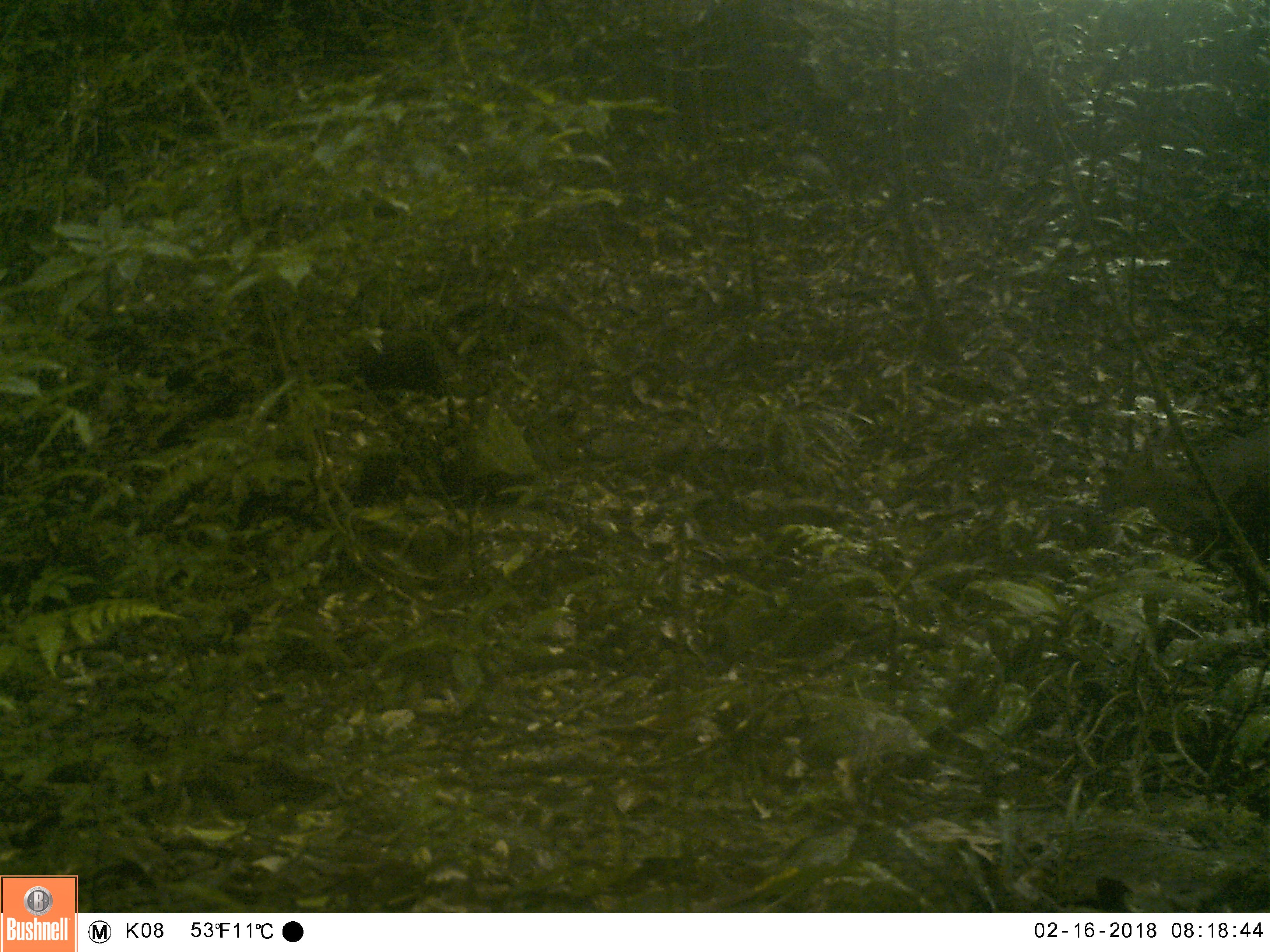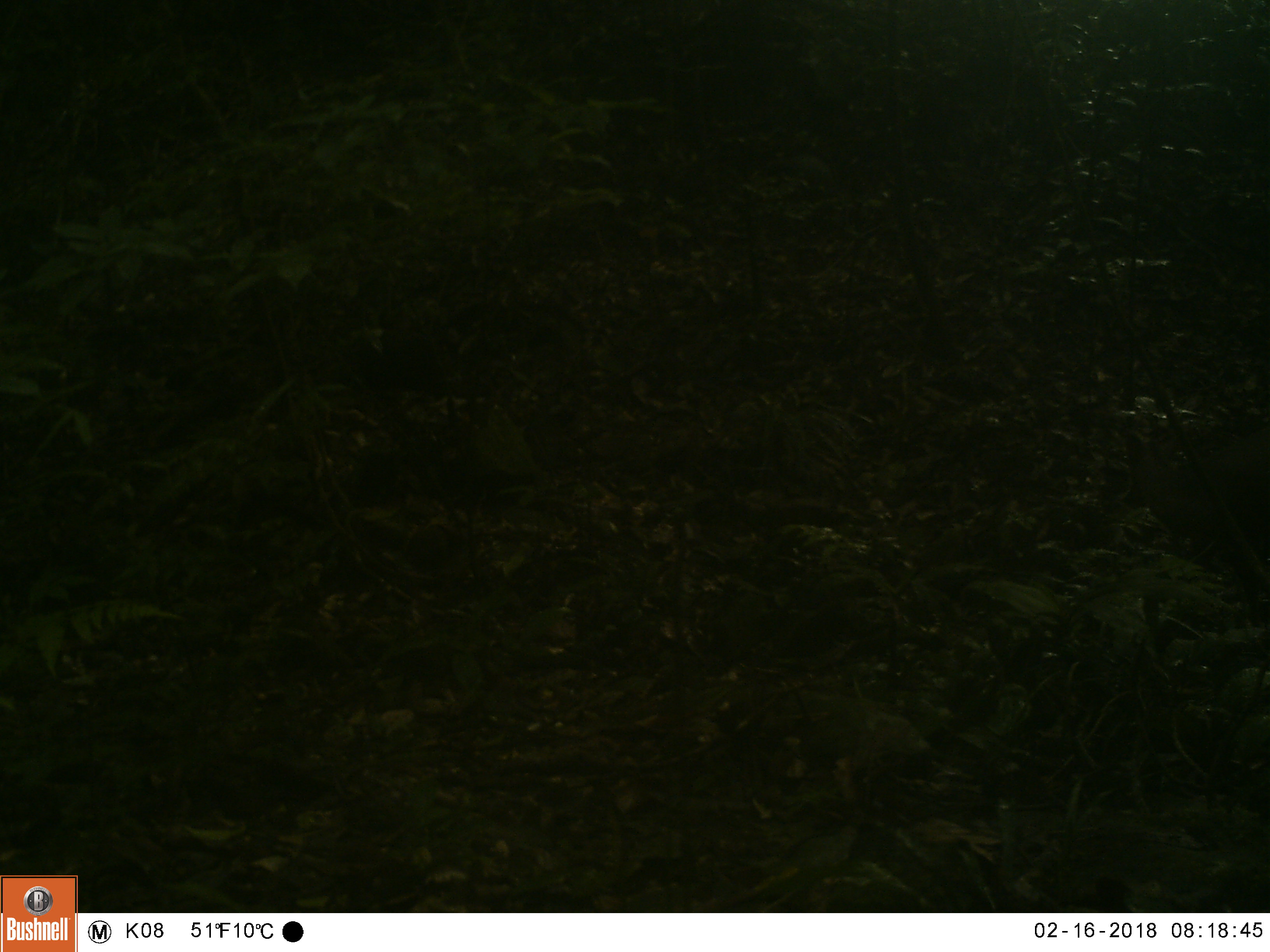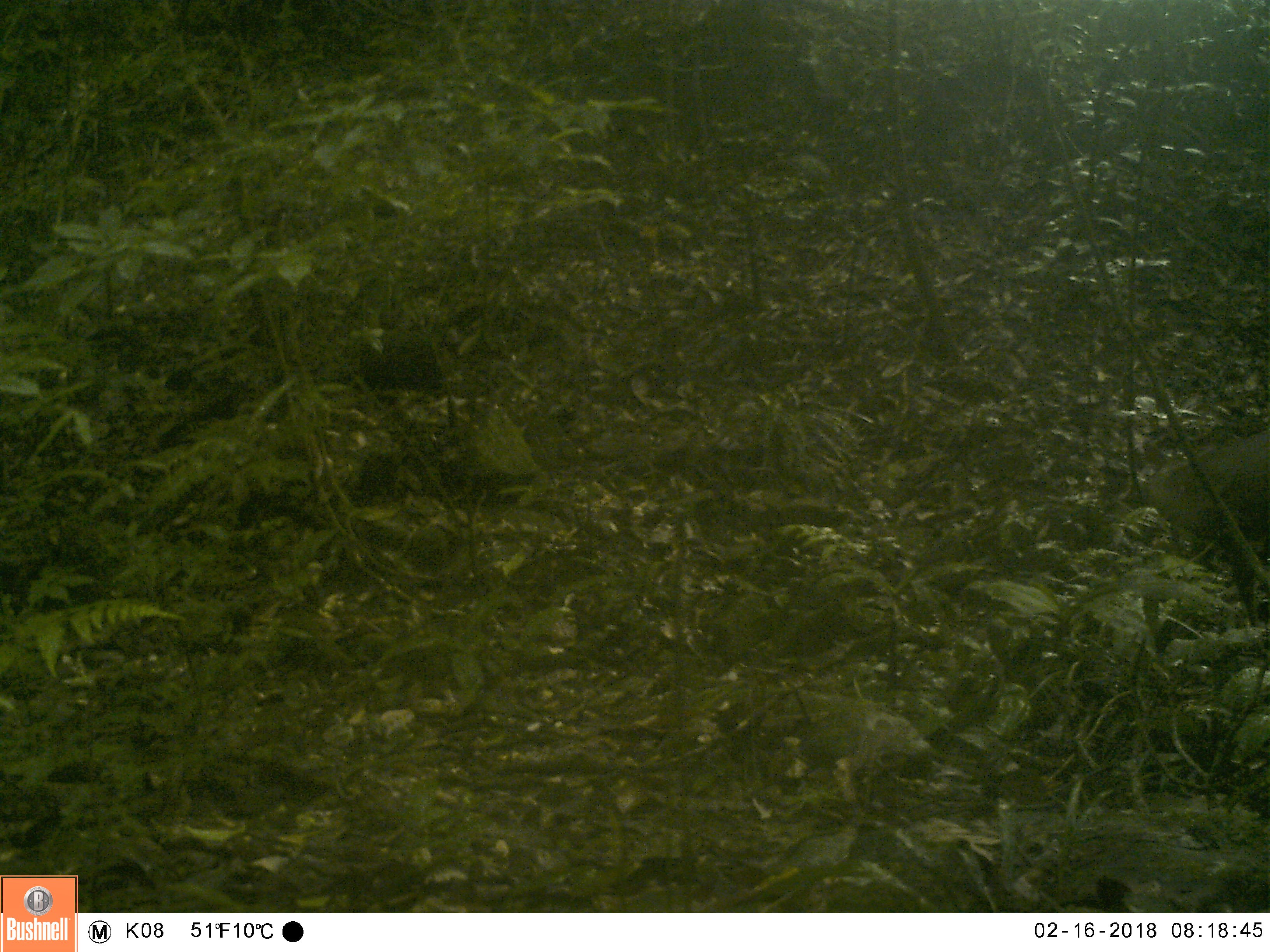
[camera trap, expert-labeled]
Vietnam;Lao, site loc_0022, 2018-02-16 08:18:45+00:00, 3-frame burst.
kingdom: Animalia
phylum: Chordata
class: Mammalia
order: Artiodactyla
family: Cervidae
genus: Muntiacus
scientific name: Muntiacus vuquangensis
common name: large-antlered muntjac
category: large antlered muntjac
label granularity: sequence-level